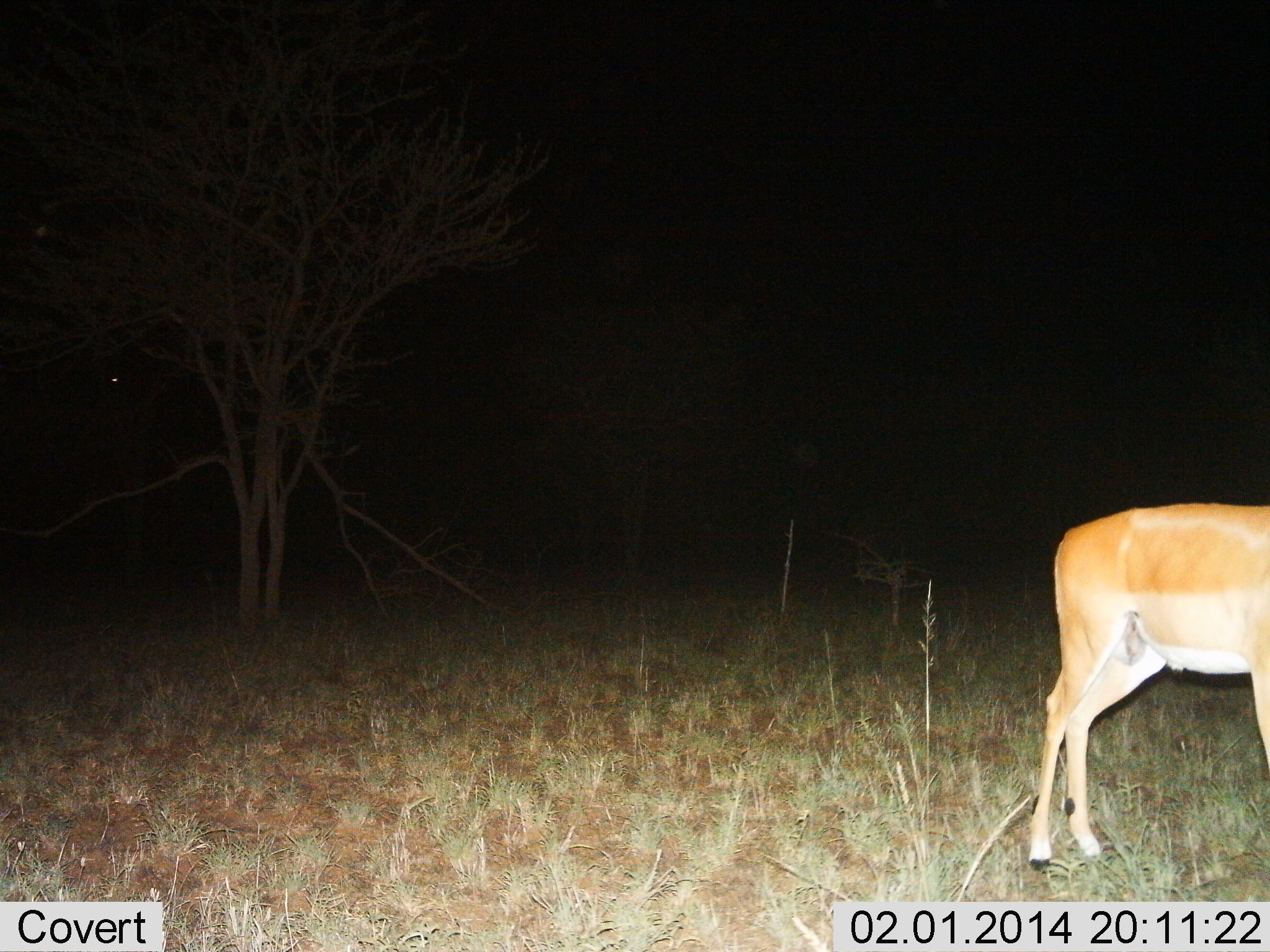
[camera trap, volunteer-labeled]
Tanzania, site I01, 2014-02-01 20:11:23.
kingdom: Animalia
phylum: Chordata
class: Mammalia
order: Artiodactyla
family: Bovidae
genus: Aepyceros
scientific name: Aepyceros melampus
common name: impala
Impala (Aepyceros melampus), count 1. Behavior (volunteer vote fractions): standing 95%, resting 0%, moving 0%, interacting 0%. Young present (vote fraction): 0%. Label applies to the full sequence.